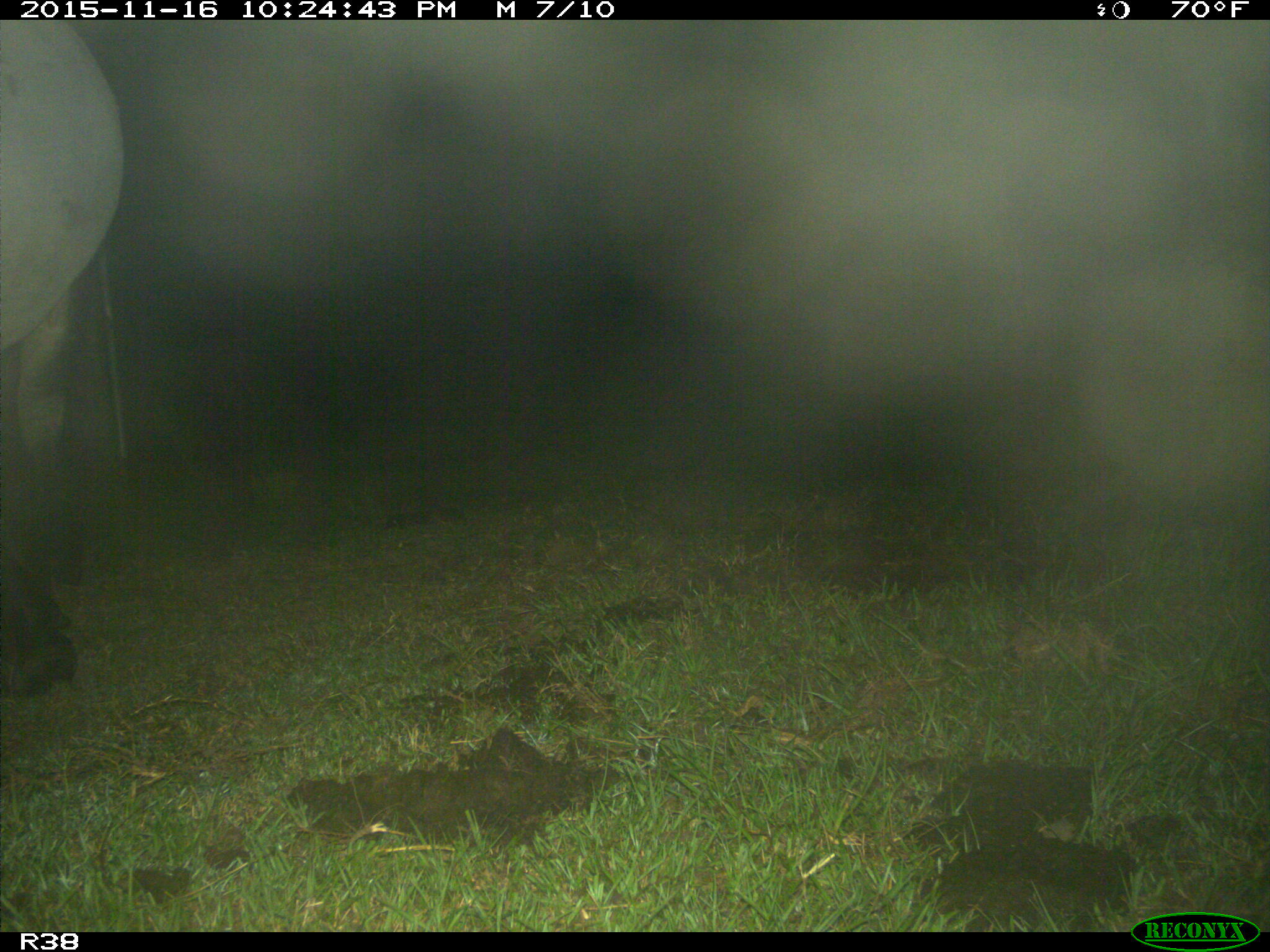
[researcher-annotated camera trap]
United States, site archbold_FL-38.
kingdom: Animalia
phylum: Chordata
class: Mammalia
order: Artiodactyla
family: Bovidae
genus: Bos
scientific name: Bos taurus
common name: domestic cow